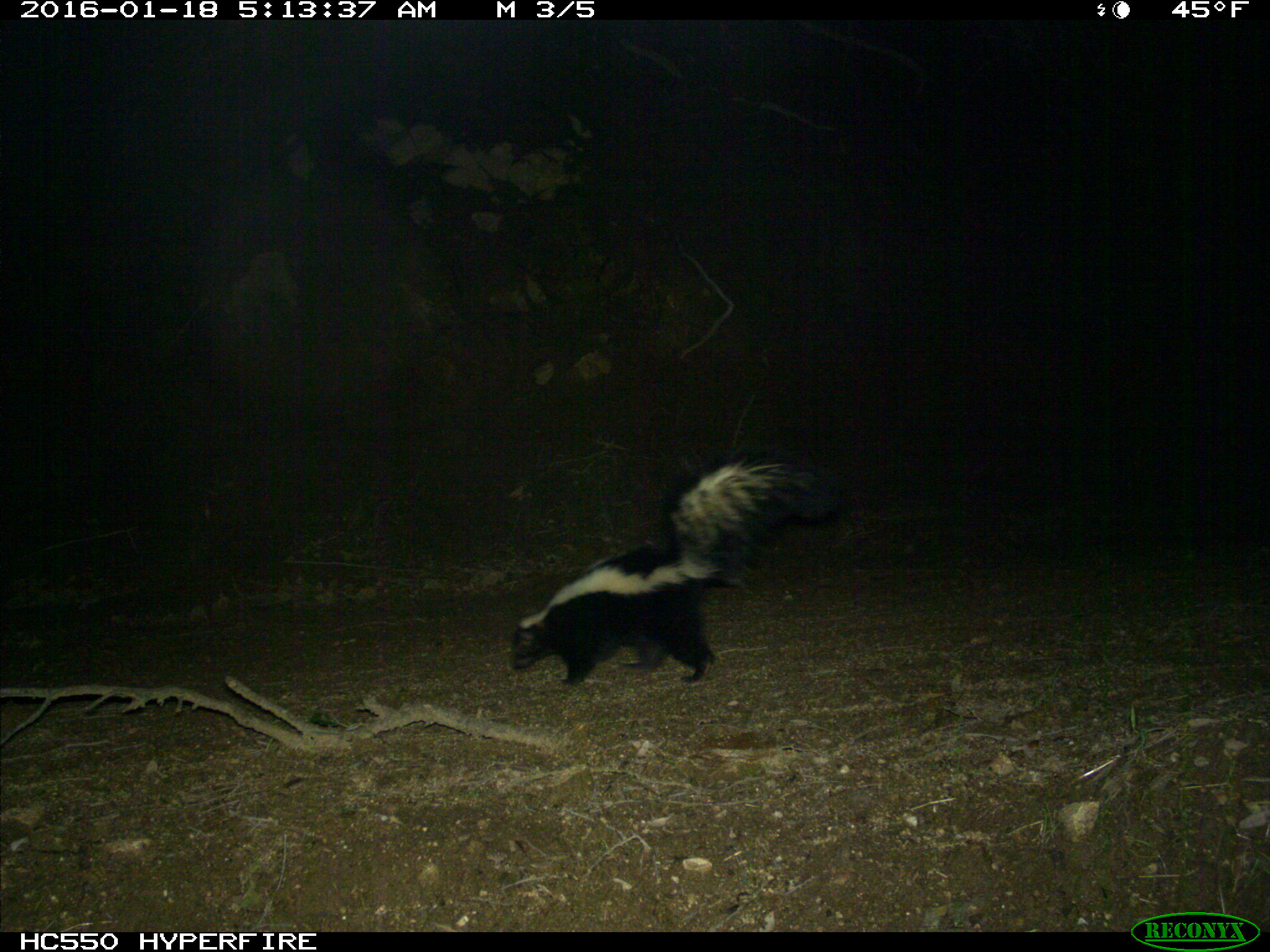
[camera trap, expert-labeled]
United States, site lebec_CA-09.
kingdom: Animalia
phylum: Chordata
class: Mammalia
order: Carnivora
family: Mephitidae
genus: Mephitis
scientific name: Mephitis mephitis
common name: striped skunk